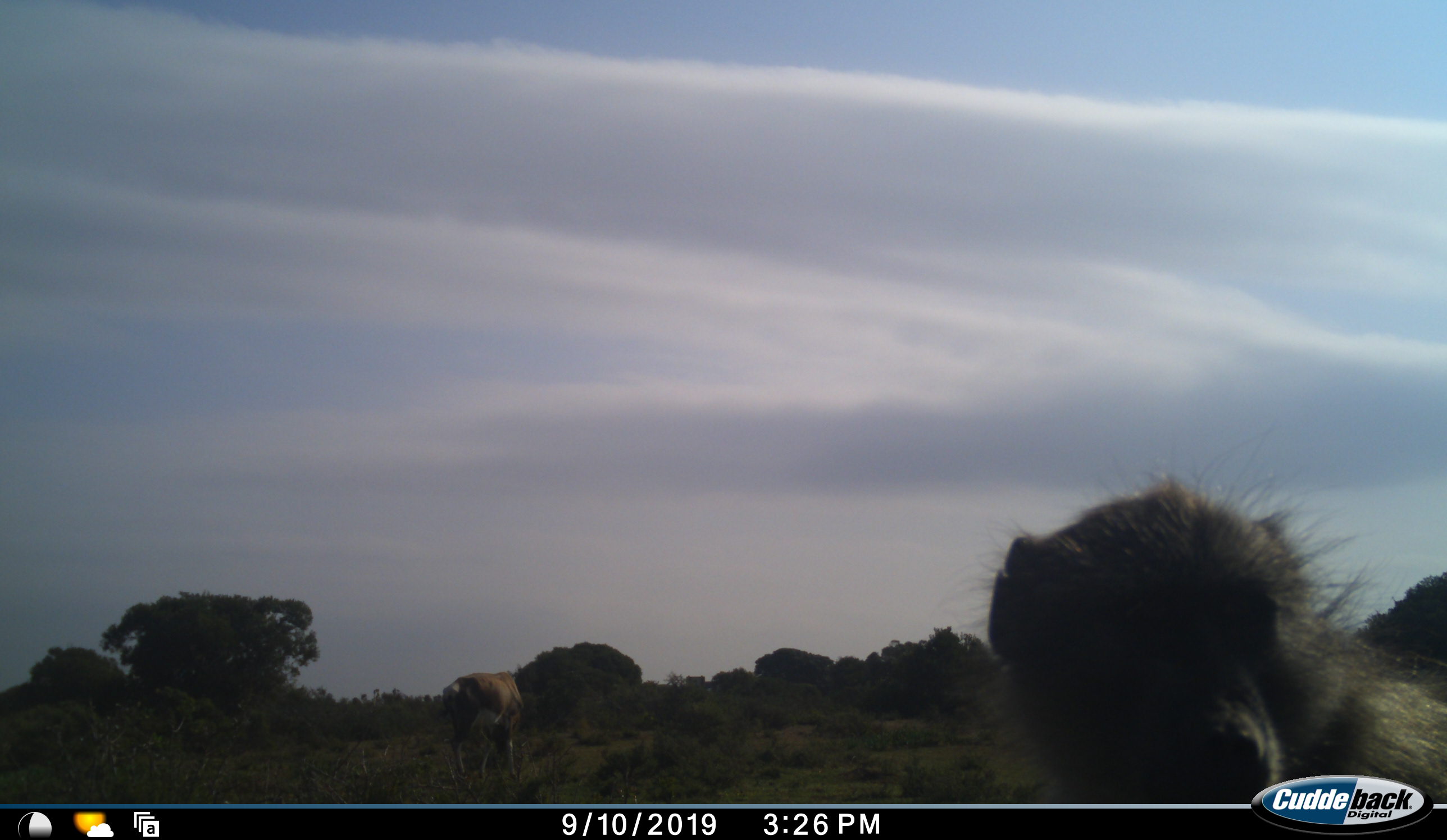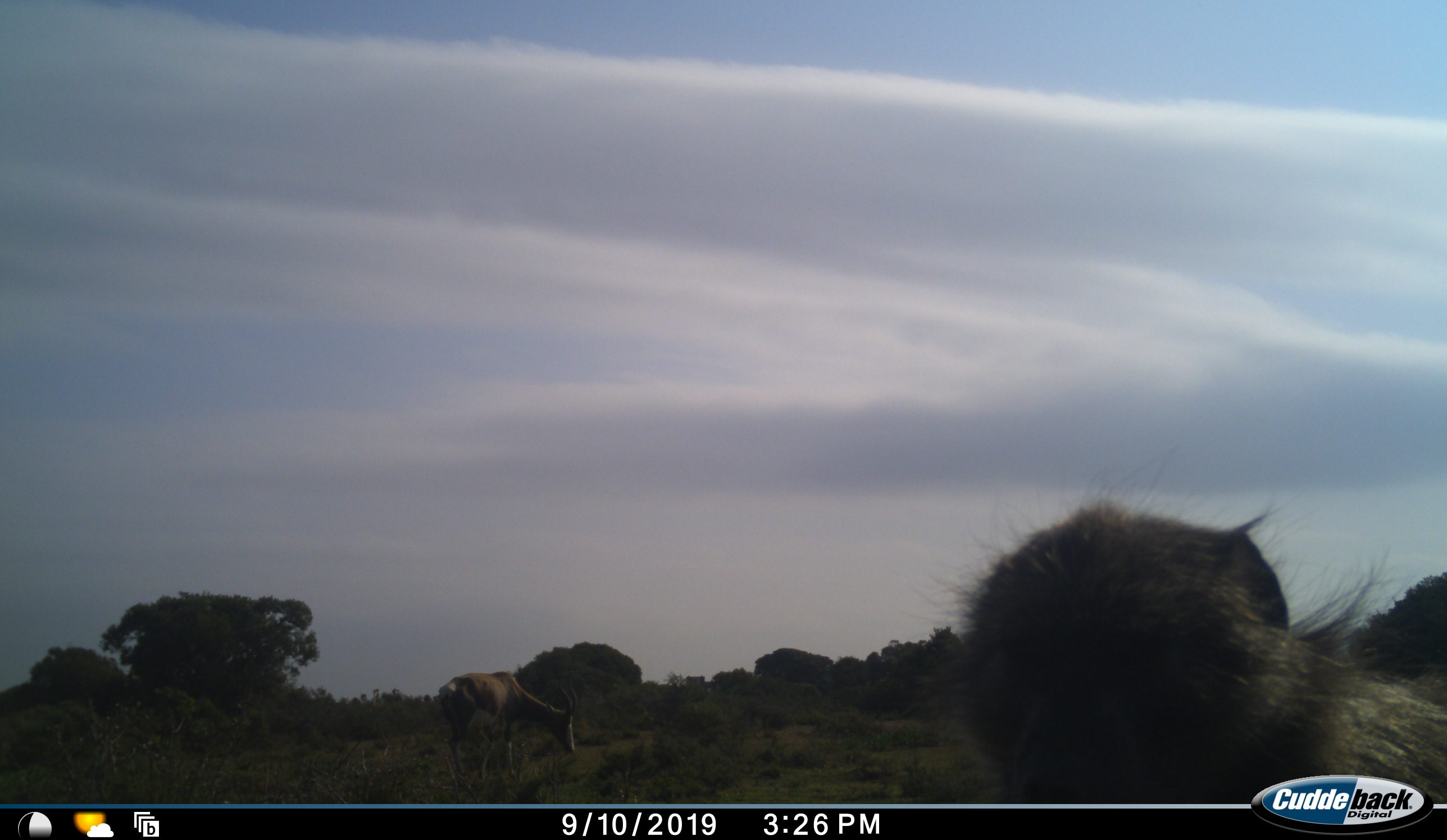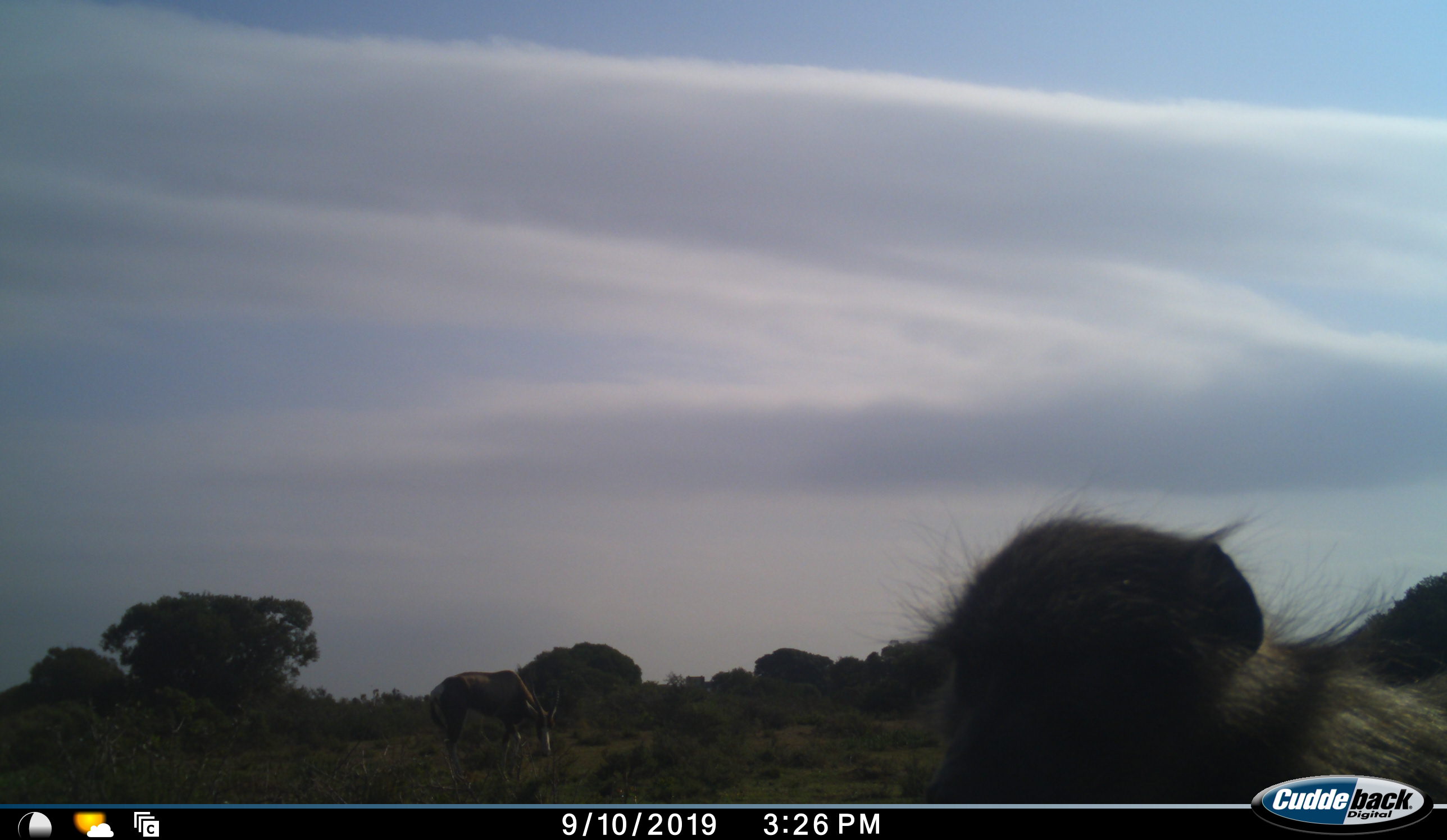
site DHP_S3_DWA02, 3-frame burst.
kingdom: Animalia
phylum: Chordata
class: Mammalia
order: Primates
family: Cercopithecidae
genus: Papio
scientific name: Papio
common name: baboon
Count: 1.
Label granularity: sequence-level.